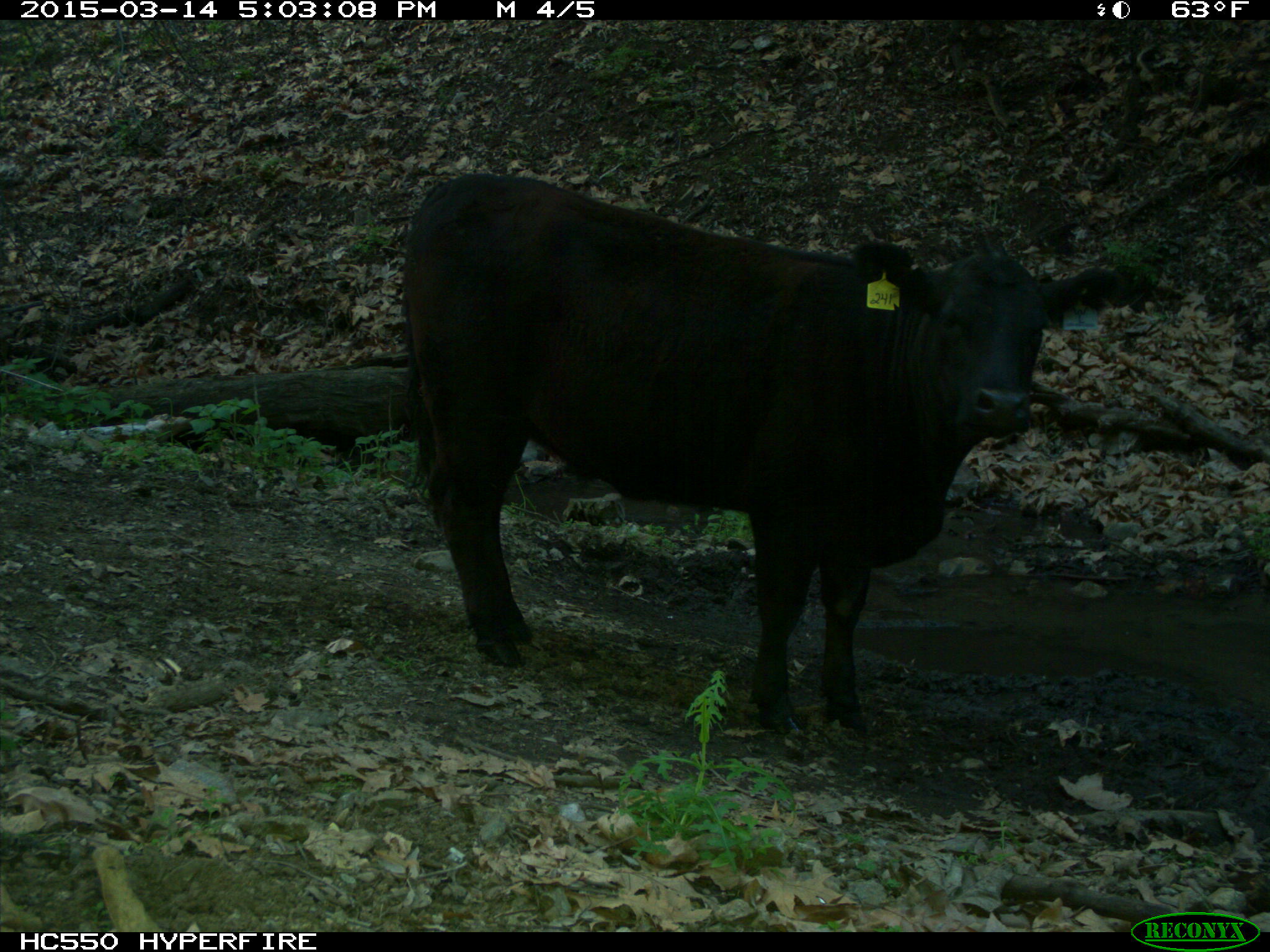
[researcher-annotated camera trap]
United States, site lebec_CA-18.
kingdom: Animalia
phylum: Chordata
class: Mammalia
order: Artiodactyla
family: Bovidae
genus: Bos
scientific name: Bos taurus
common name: domestic cow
Bos taurus (domestic cow).